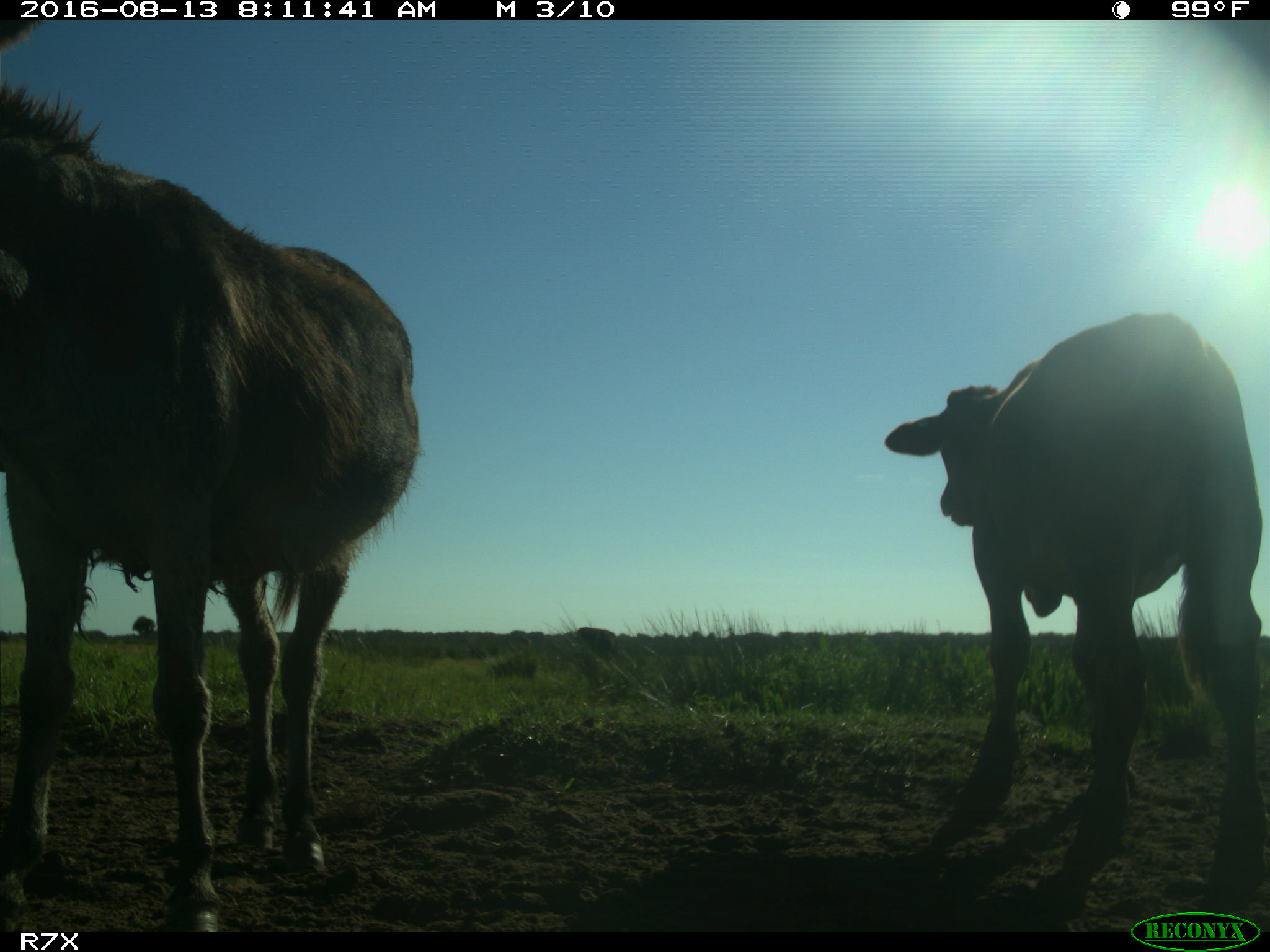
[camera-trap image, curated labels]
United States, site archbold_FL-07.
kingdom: Animalia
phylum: Chordata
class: Mammalia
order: Artiodactyla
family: Bovidae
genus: Bos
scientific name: Bos taurus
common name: domestic cow